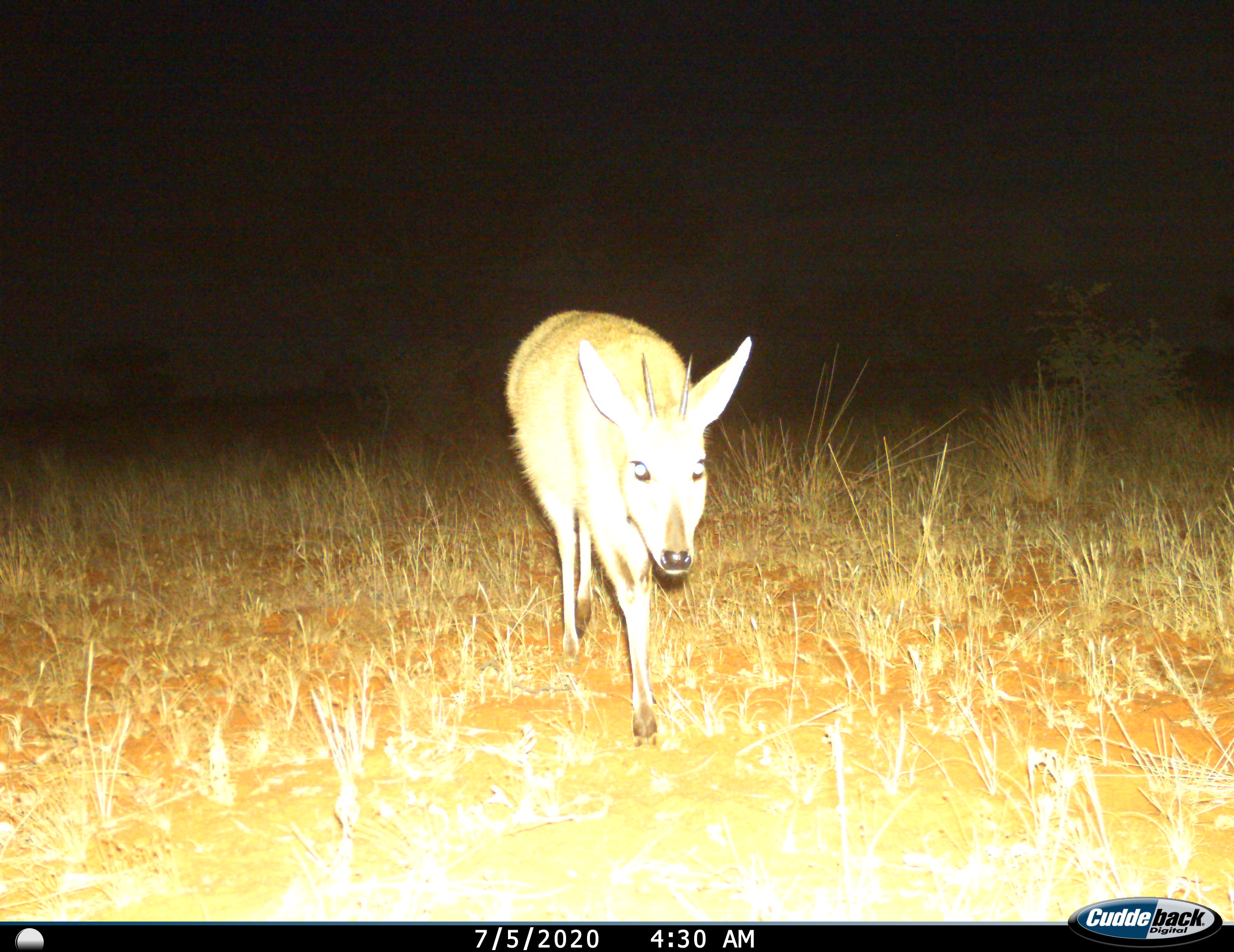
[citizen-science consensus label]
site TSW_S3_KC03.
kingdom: Animalia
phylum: Chordata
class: Mammalia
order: Artiodactyla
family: Bovidae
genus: Sylvicapra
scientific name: Sylvicapra grimmia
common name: common duiker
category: duikercommongrey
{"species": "duikercommongrey (common duiker) (Sylvicapra grimmia)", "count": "1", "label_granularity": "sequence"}